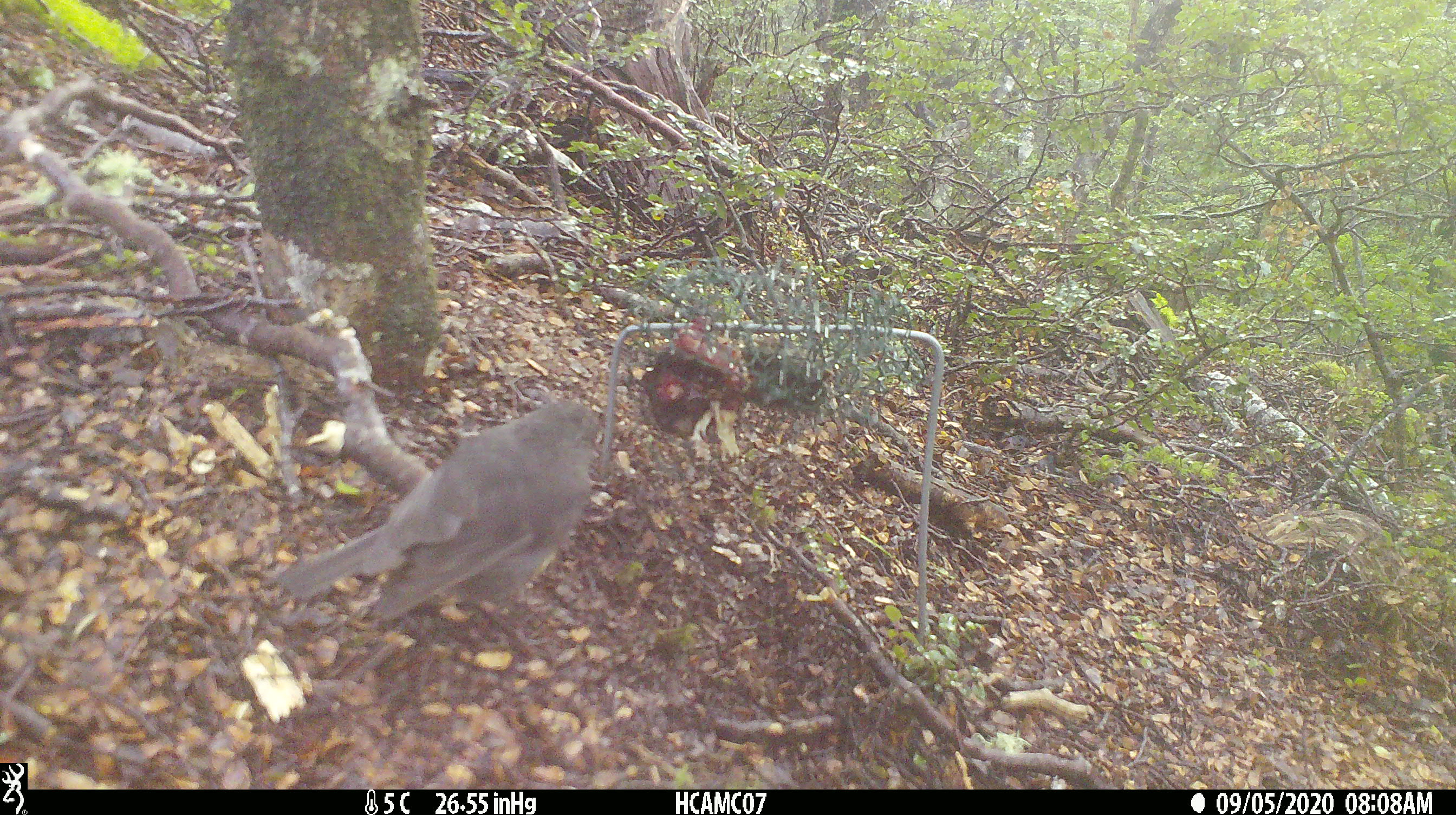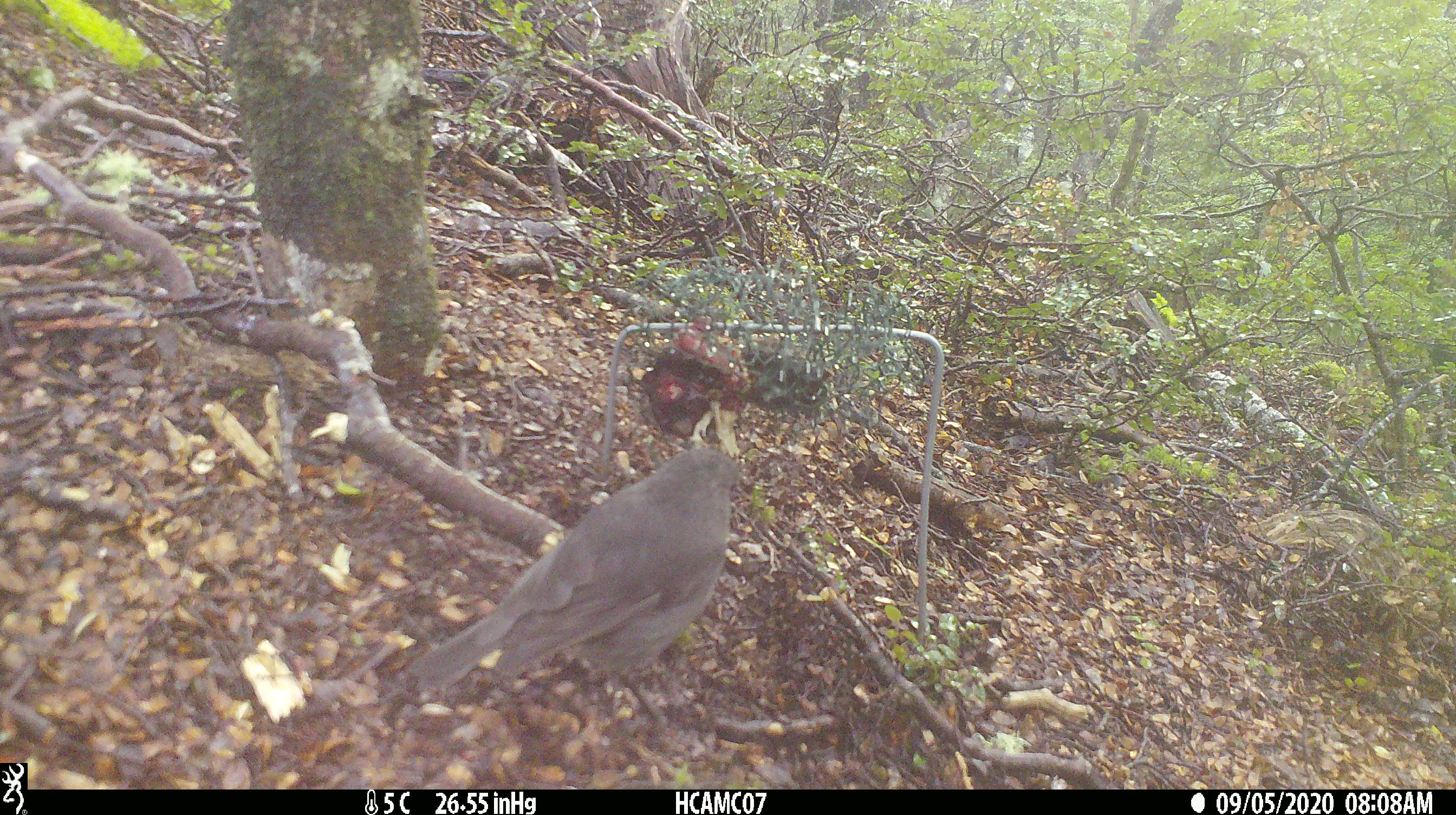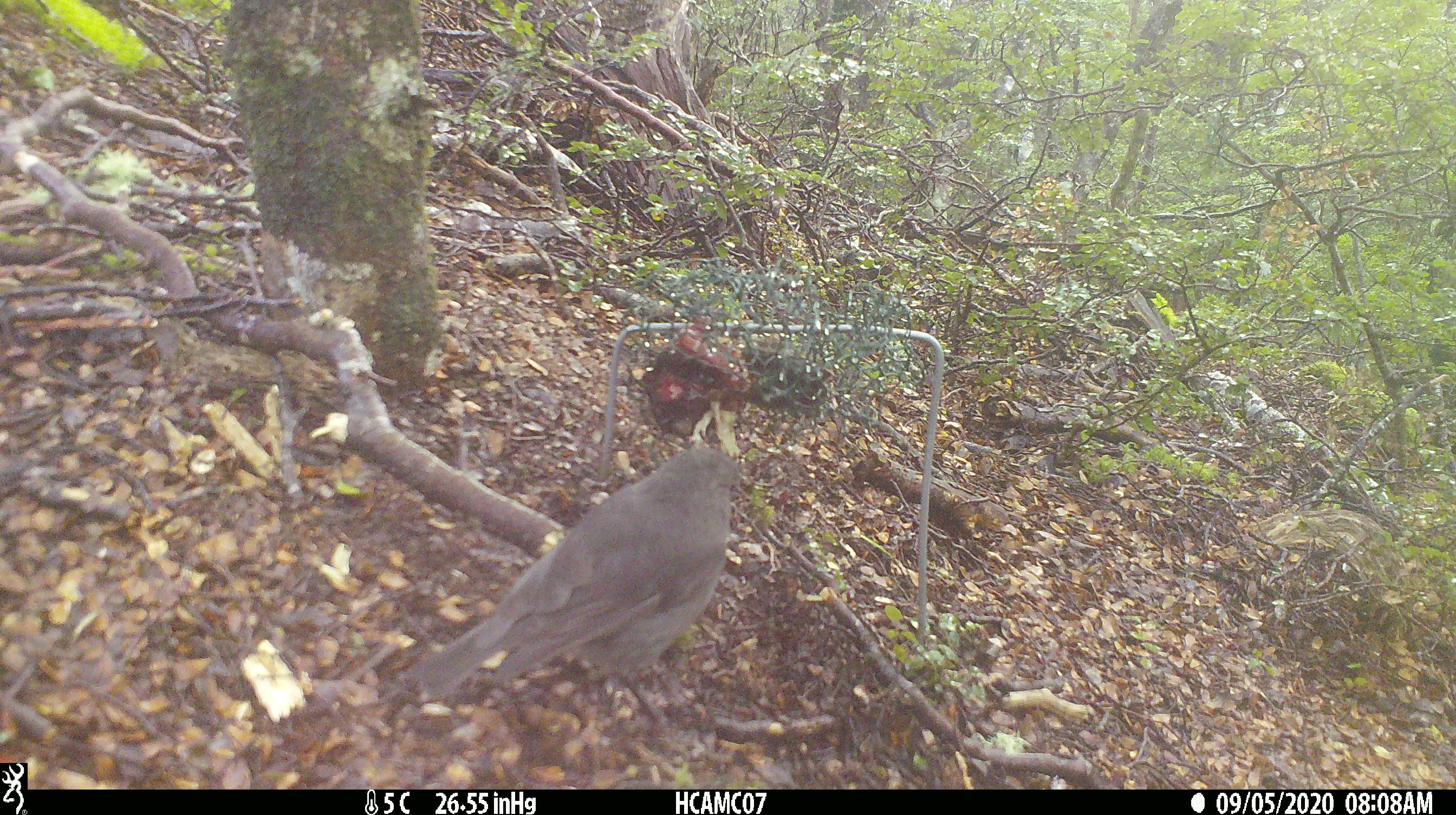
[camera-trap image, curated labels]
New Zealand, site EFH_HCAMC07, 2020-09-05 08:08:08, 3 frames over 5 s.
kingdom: Animalia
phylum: Chordata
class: Aves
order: Passeriformes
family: Petroicidae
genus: Petroica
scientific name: Petroica australis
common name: new zealand robin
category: robin